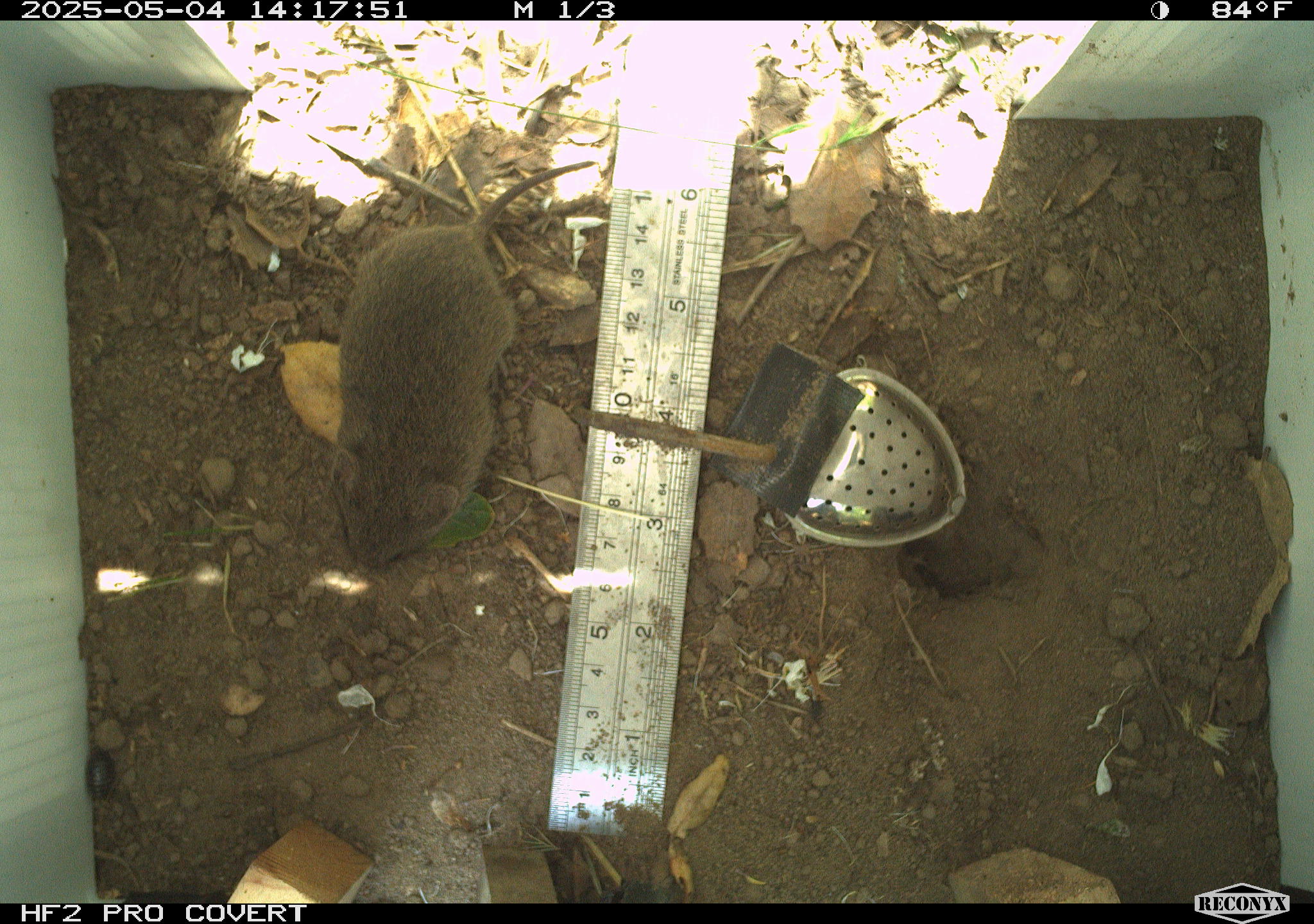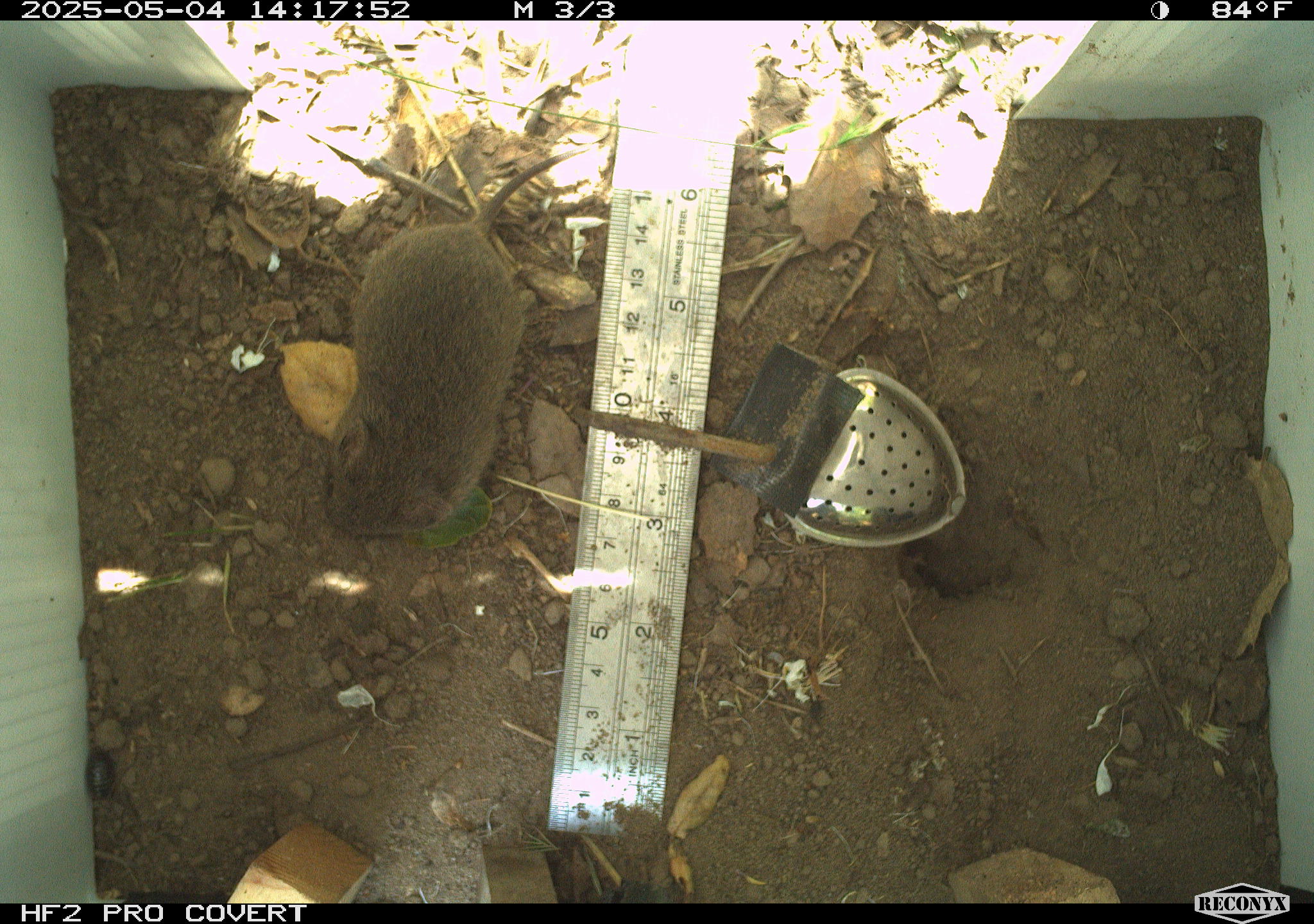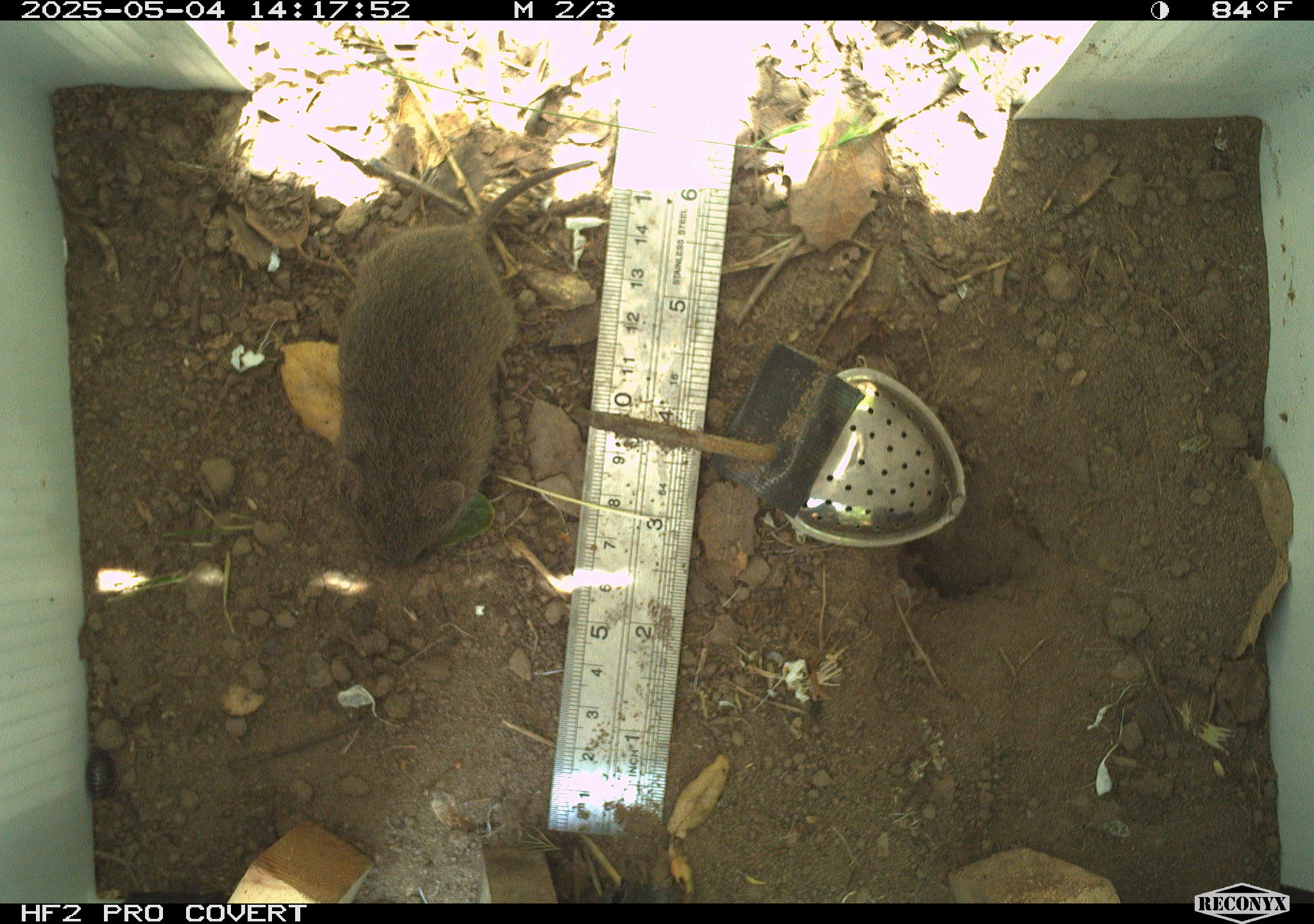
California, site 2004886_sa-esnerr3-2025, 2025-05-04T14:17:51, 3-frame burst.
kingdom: Animalia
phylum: Chordata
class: Mammalia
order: Rodentia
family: Cricetidae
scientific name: Arvicolinae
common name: voles, lemmings, and muskrats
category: arvicolinae subfamily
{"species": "arvicolinae subfamily (voles, lemmings, and muskrats) (Arvicolinae)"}